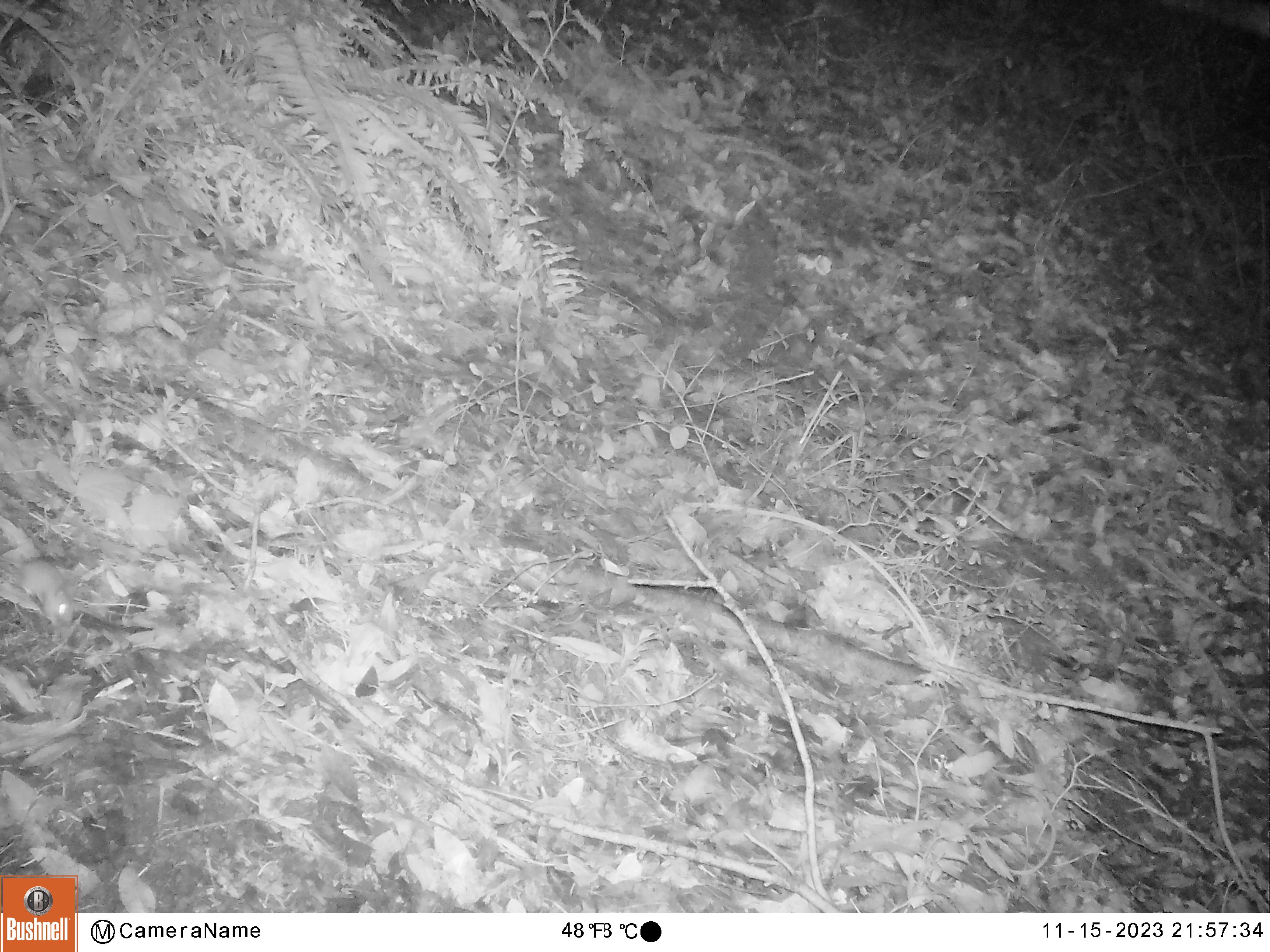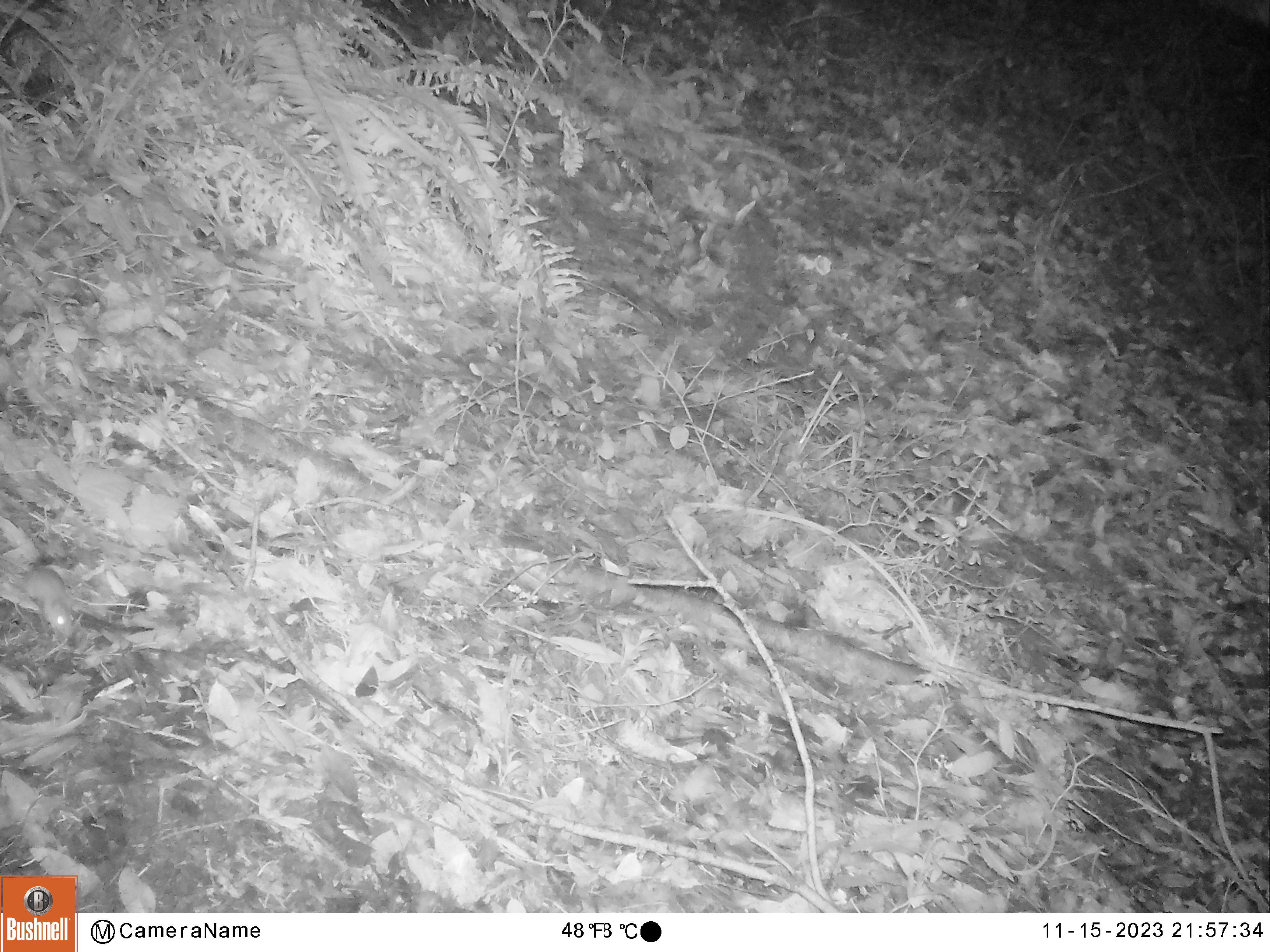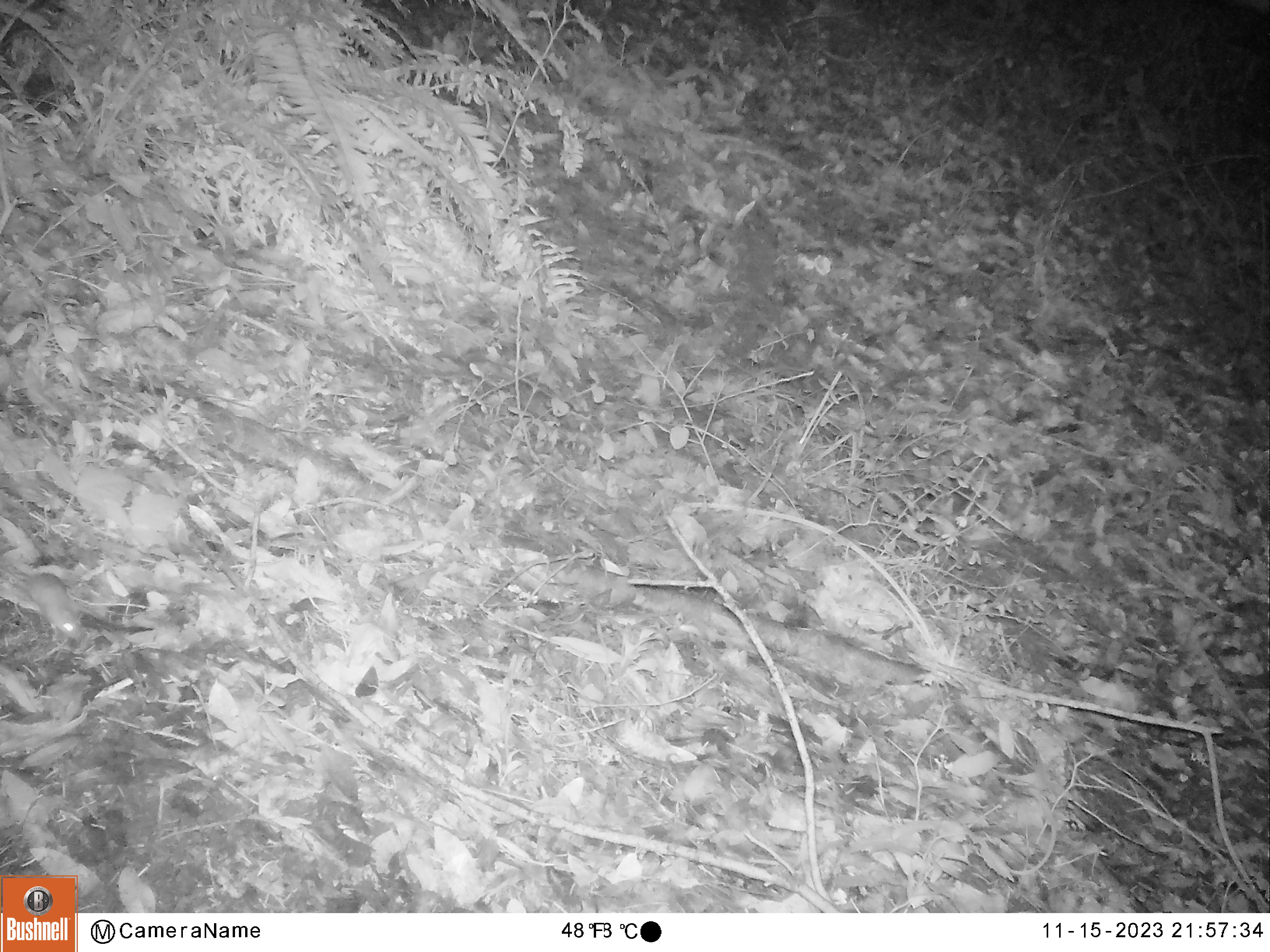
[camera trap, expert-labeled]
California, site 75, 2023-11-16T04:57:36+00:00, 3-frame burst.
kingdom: Animalia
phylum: Chordata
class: Mammalia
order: Rodentia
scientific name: Rodentia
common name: mouse or rat